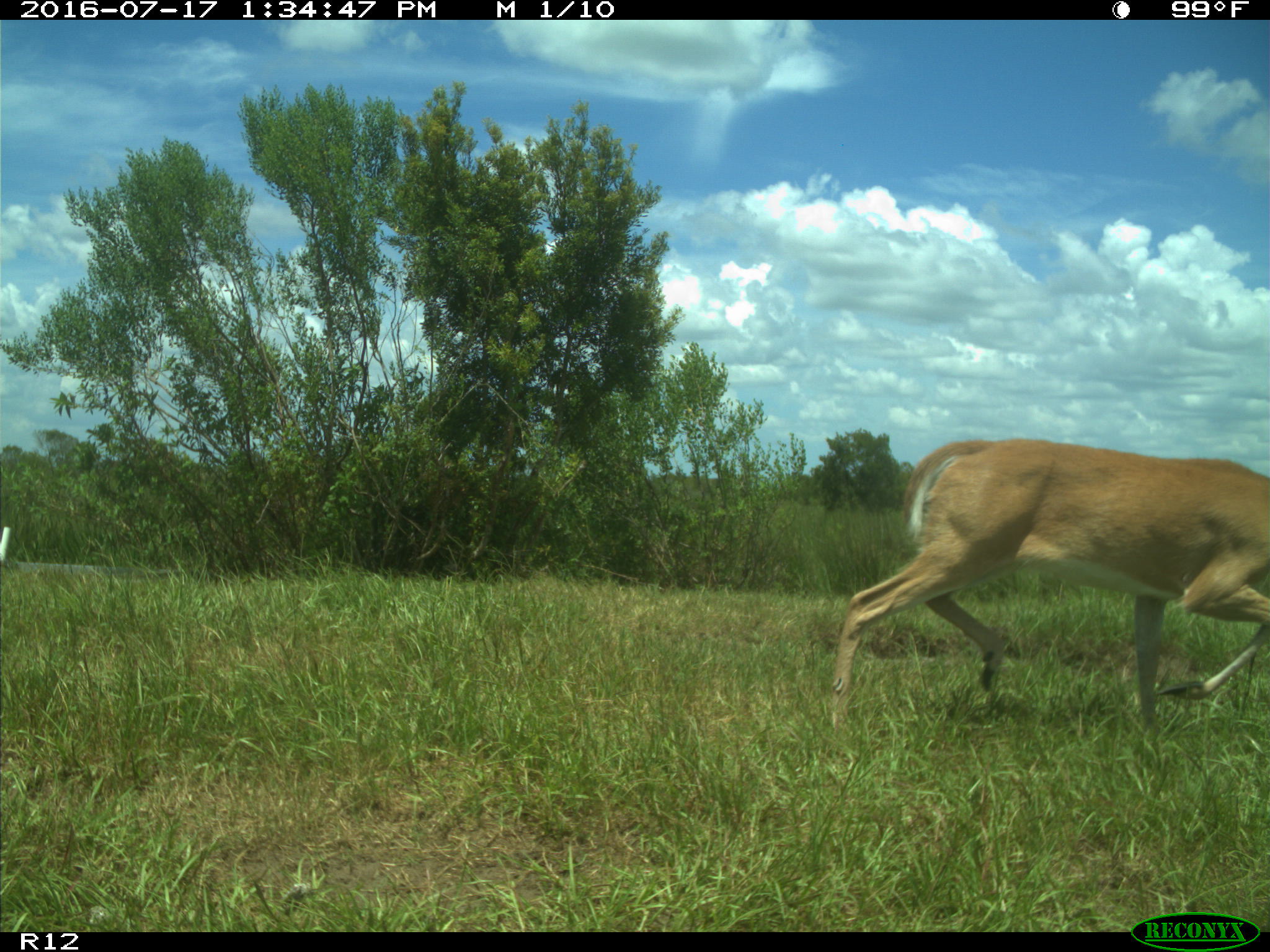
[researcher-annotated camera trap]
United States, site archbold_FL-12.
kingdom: Animalia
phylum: Chordata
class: Mammalia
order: Artiodactyla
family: Cervidae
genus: Odocoileus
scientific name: Odocoileus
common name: deer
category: unidentified deer